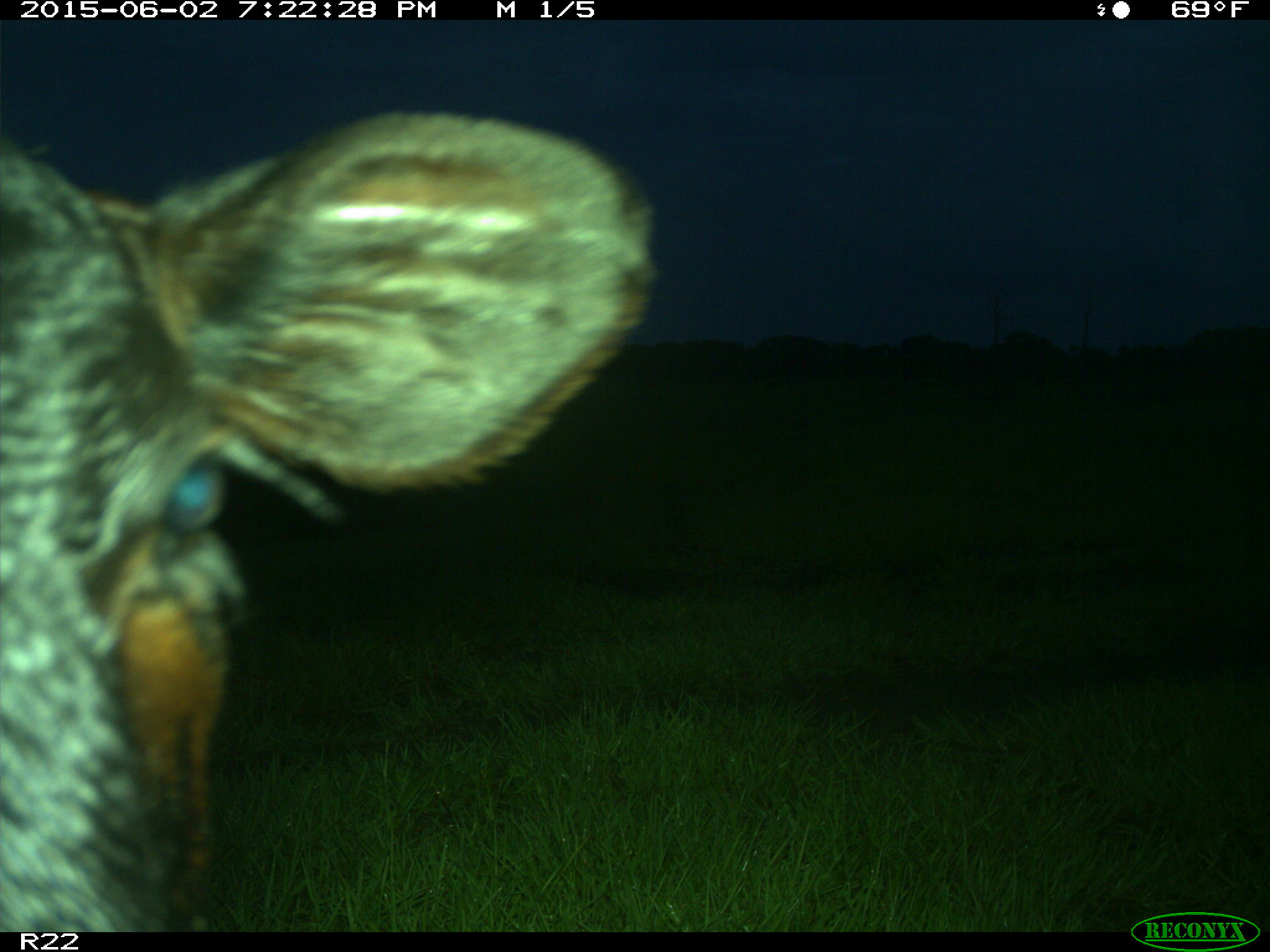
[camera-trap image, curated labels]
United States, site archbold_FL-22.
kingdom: Animalia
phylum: Chordata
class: Mammalia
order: Artiodactyla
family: Bovidae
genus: Bos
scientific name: Bos taurus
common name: domestic cow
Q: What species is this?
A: Bos taurus (domestic cow).